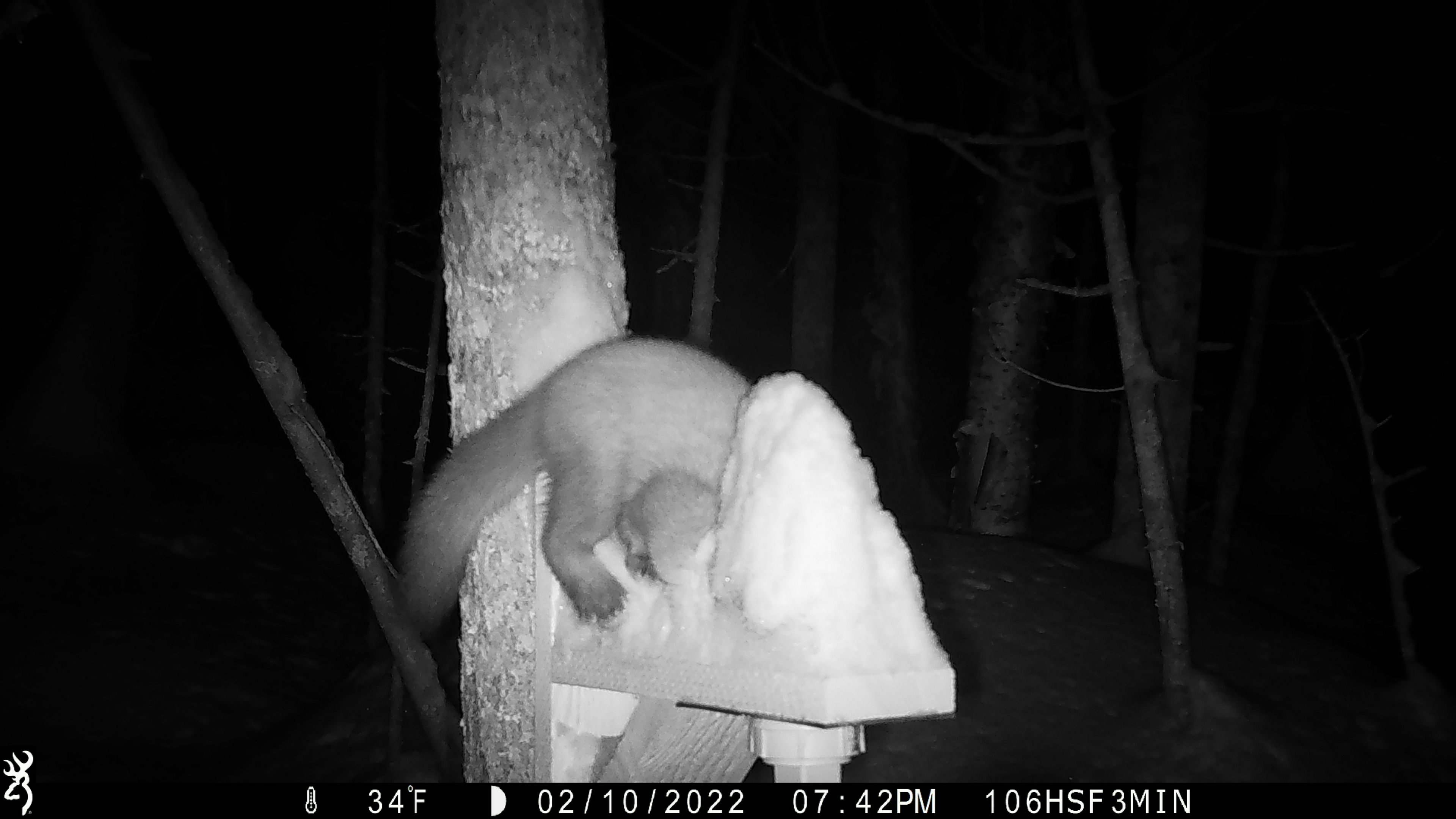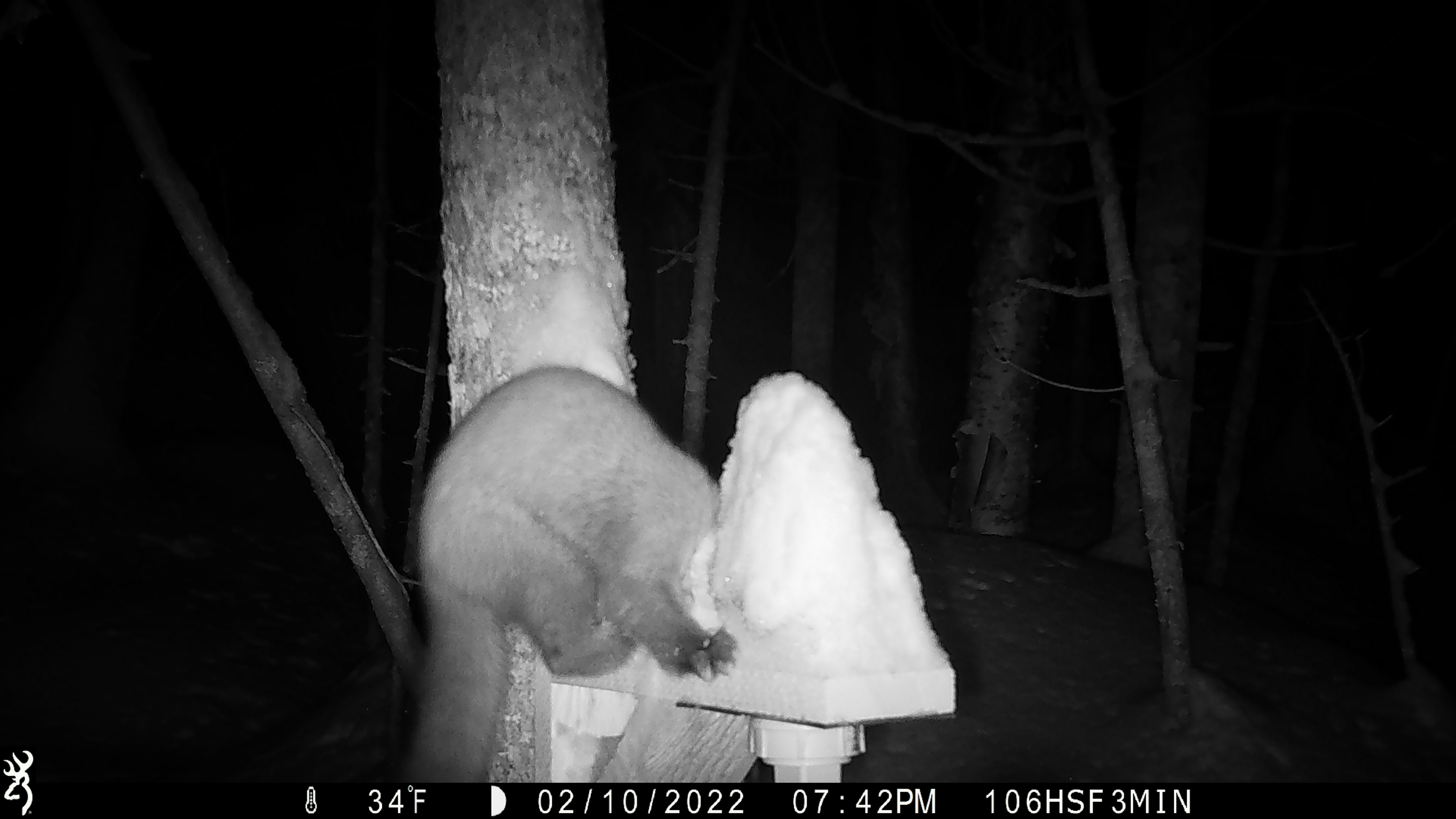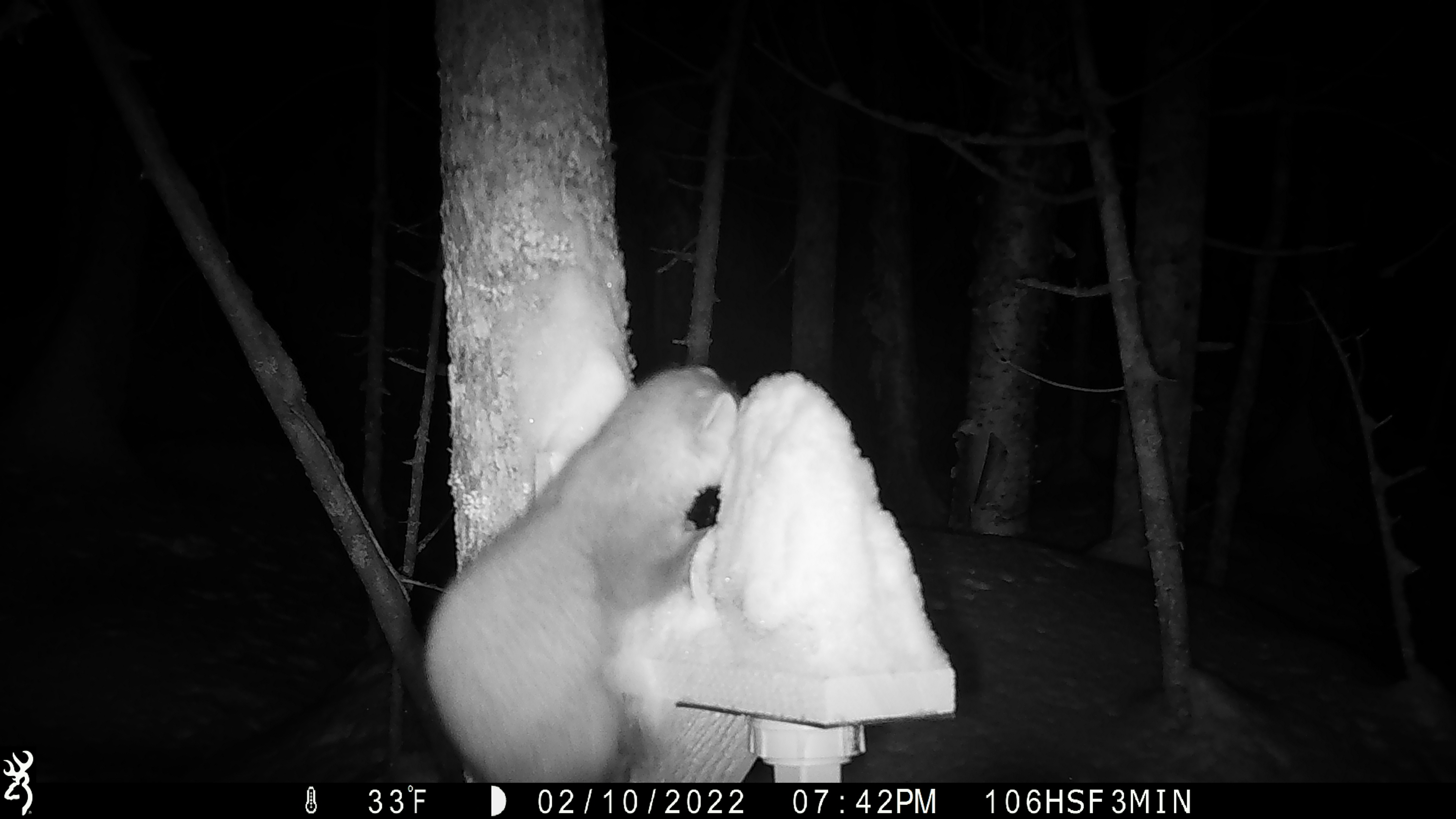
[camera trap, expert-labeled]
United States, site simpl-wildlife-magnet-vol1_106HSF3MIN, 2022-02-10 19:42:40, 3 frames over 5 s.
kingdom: Animalia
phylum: Chordata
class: Mammalia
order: Carnivora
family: Mustelidae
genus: Martes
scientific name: Martes americana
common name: american marten